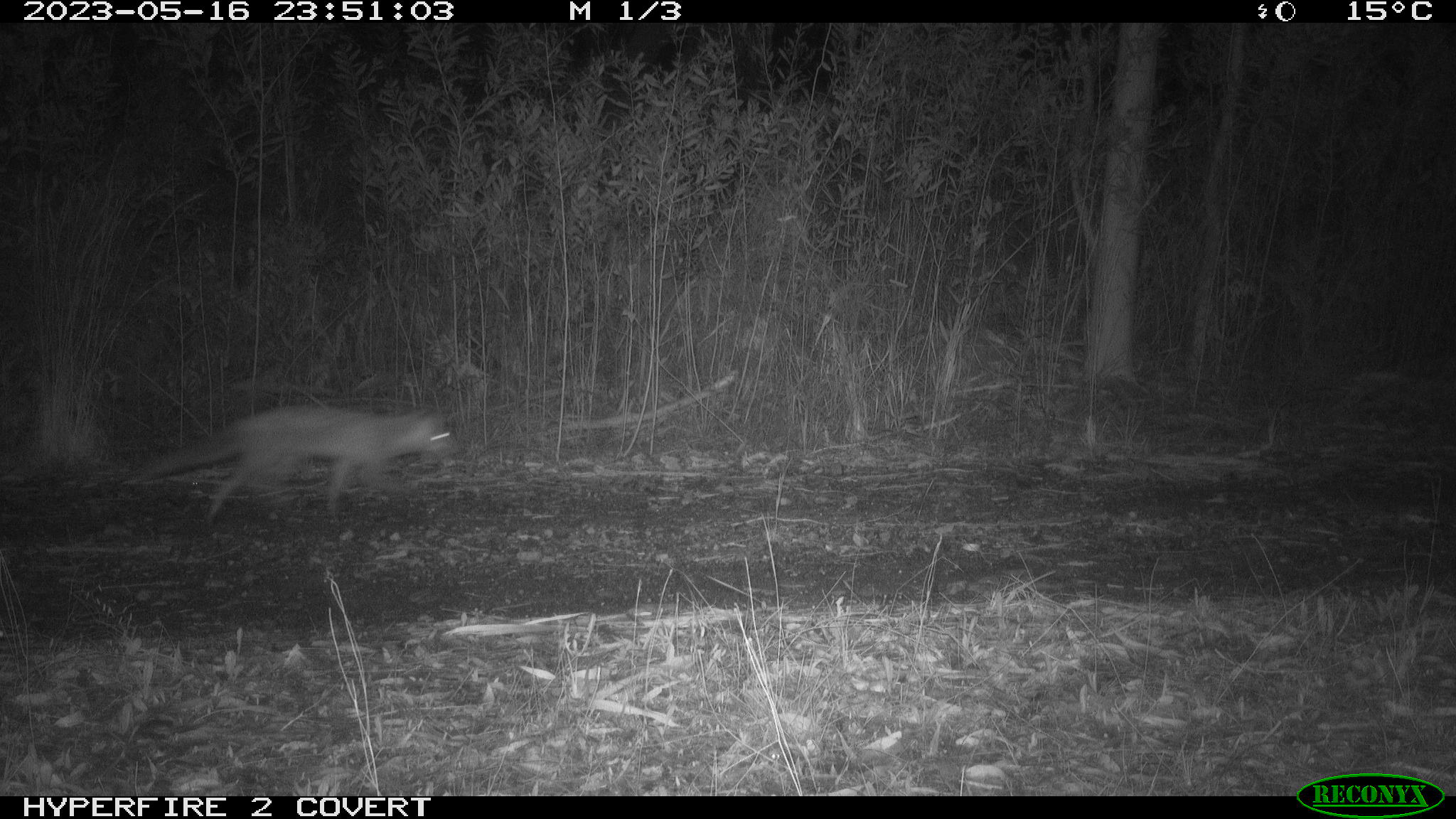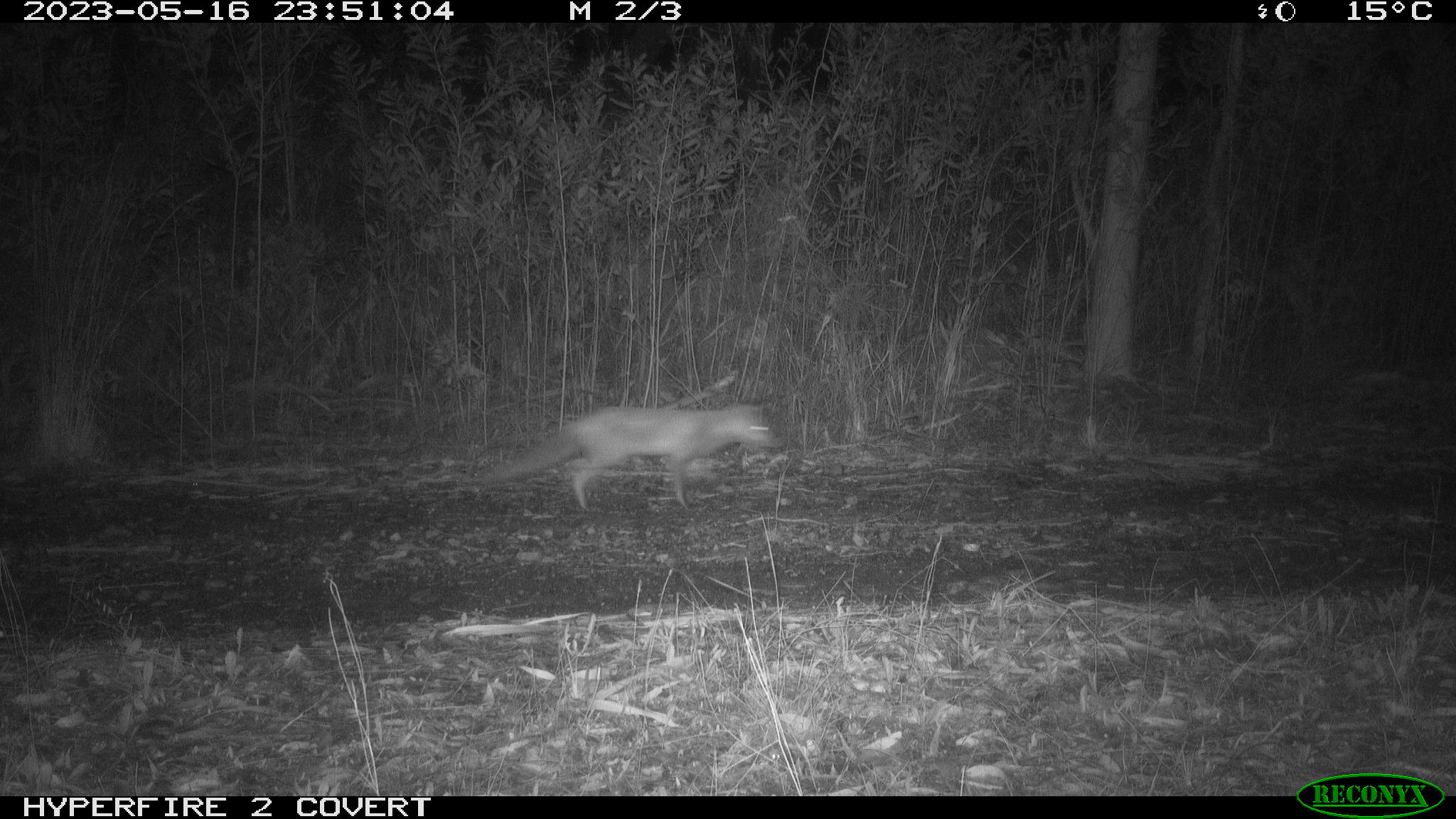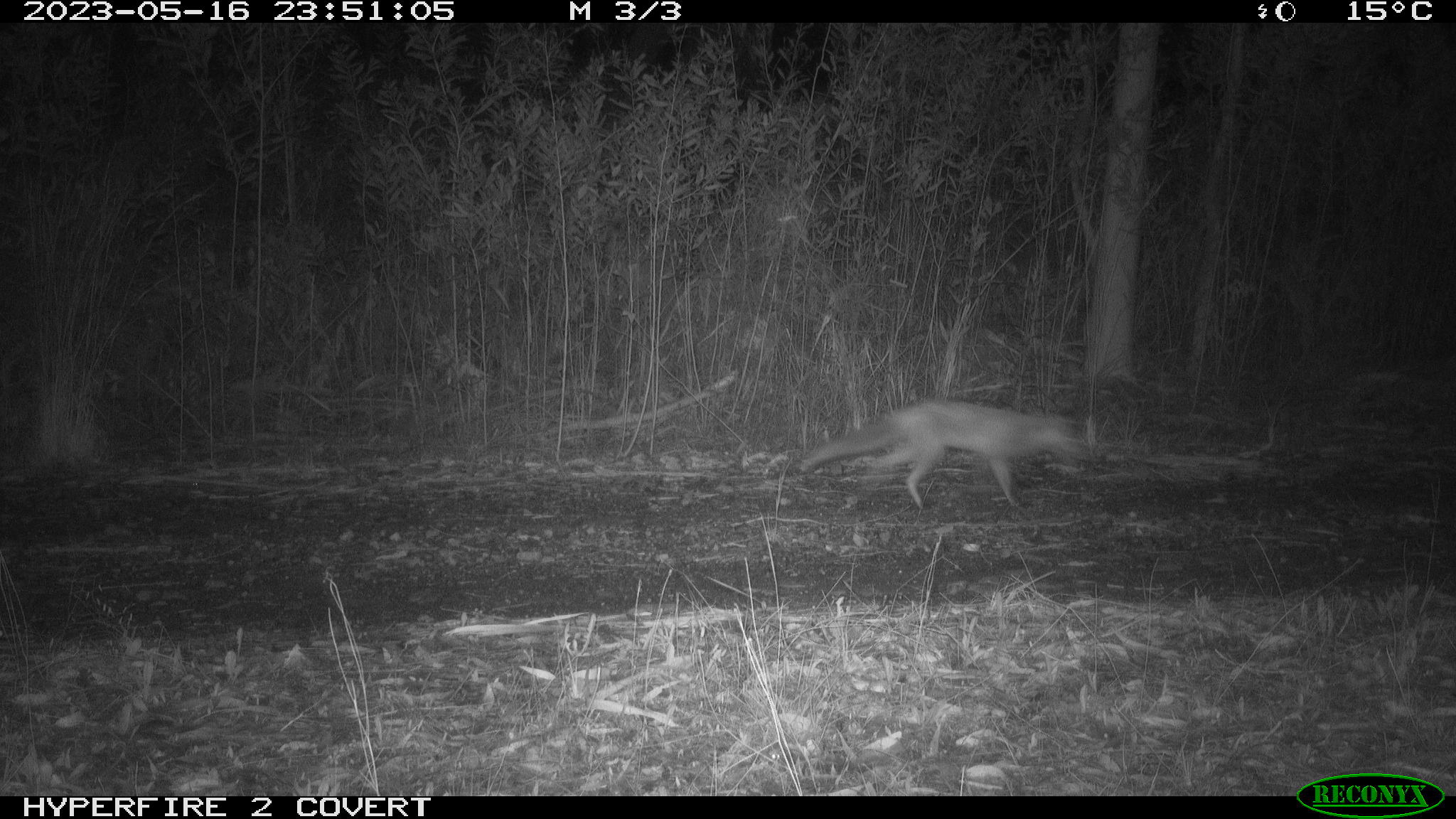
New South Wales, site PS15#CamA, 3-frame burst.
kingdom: Animalia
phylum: Chordata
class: Mammalia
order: Carnivora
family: Canidae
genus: Vulpes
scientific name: Vulpes vulpes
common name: red fox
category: fox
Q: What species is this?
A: Fox (red fox) (Vulpes vulpes).